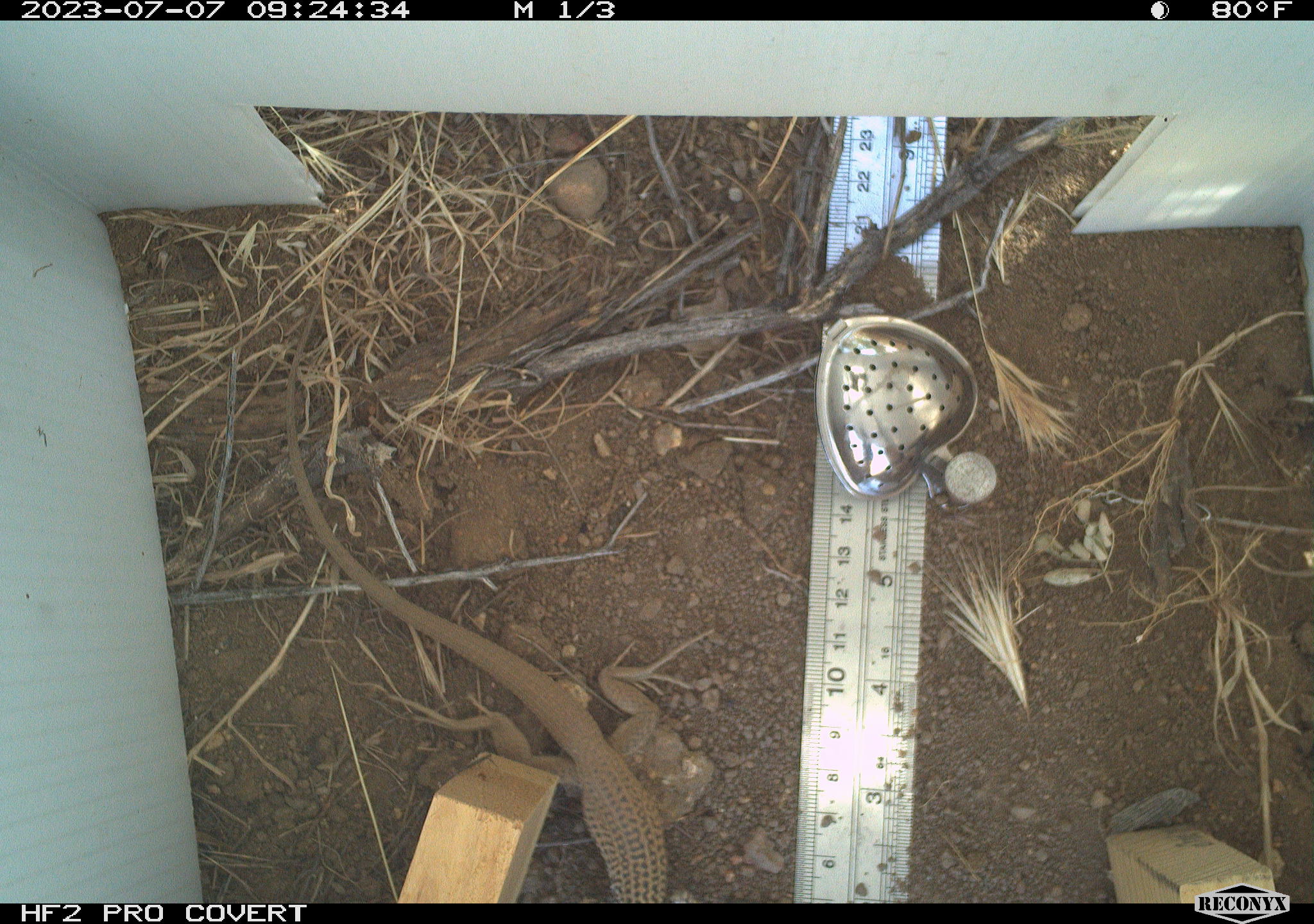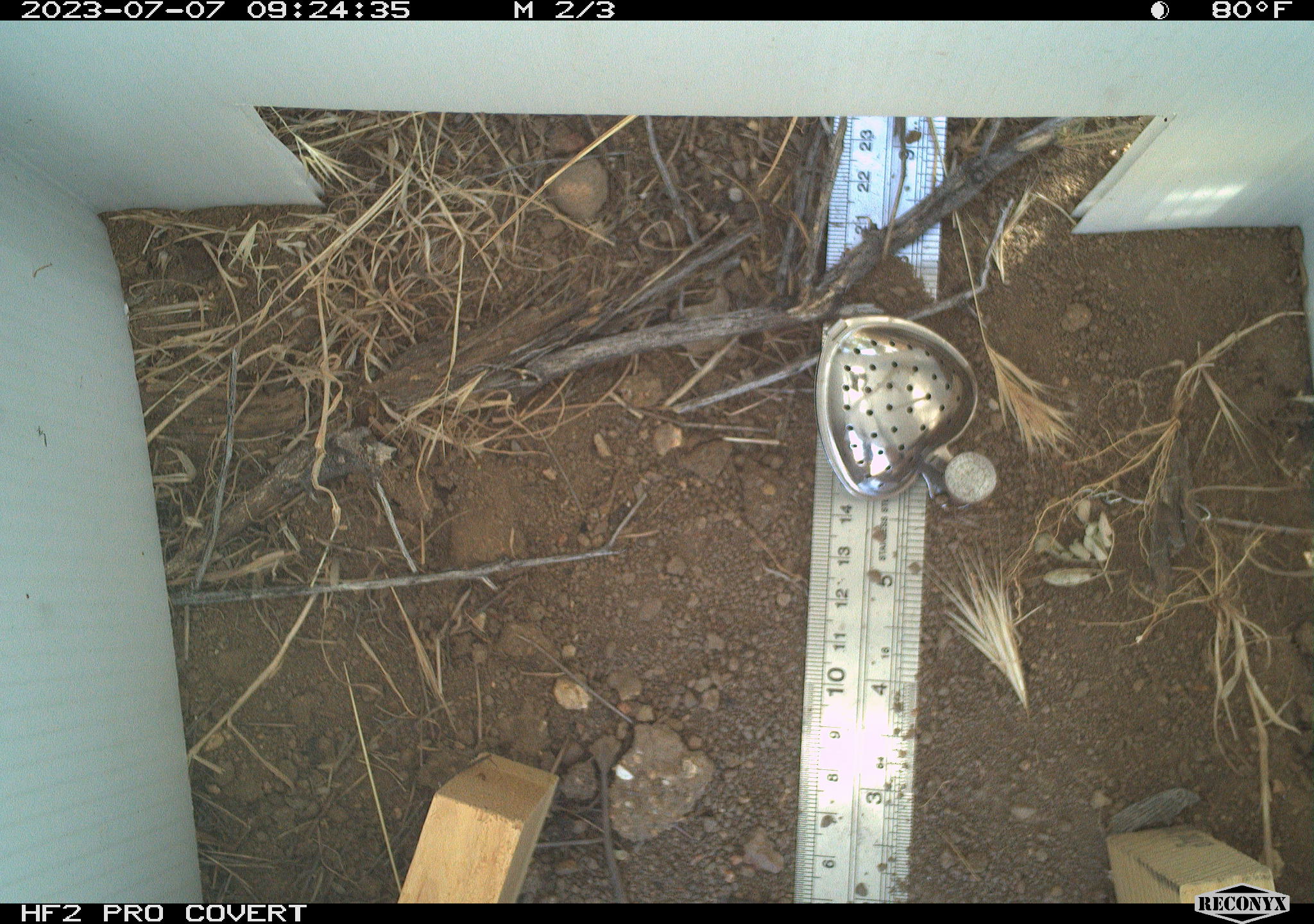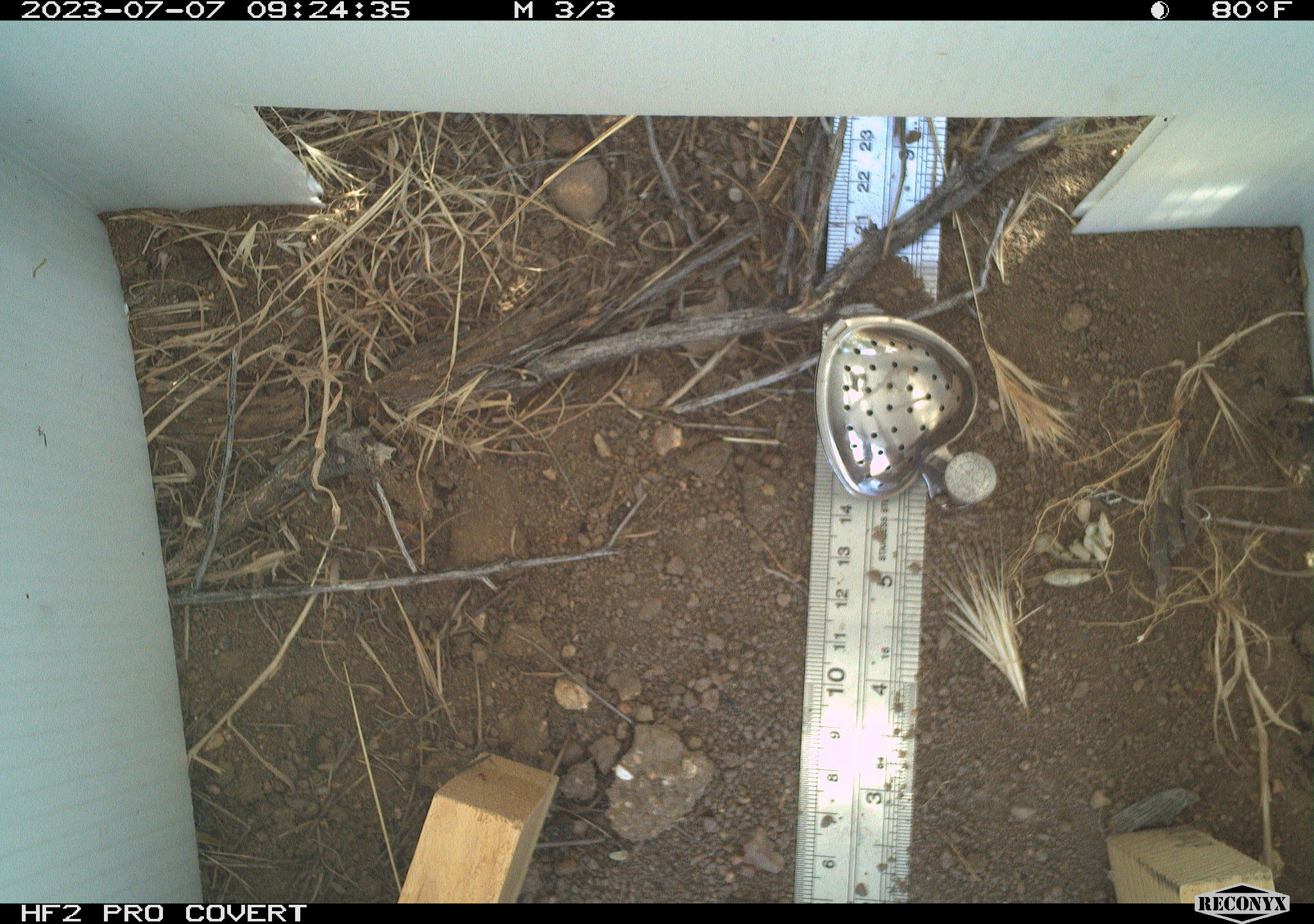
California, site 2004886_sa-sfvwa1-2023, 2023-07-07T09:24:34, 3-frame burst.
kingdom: Animalia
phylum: Chordata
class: Reptilia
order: Squamata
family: Teiidae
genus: Aspidoscelis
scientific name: Aspidoscelis tigris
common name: western whiptail